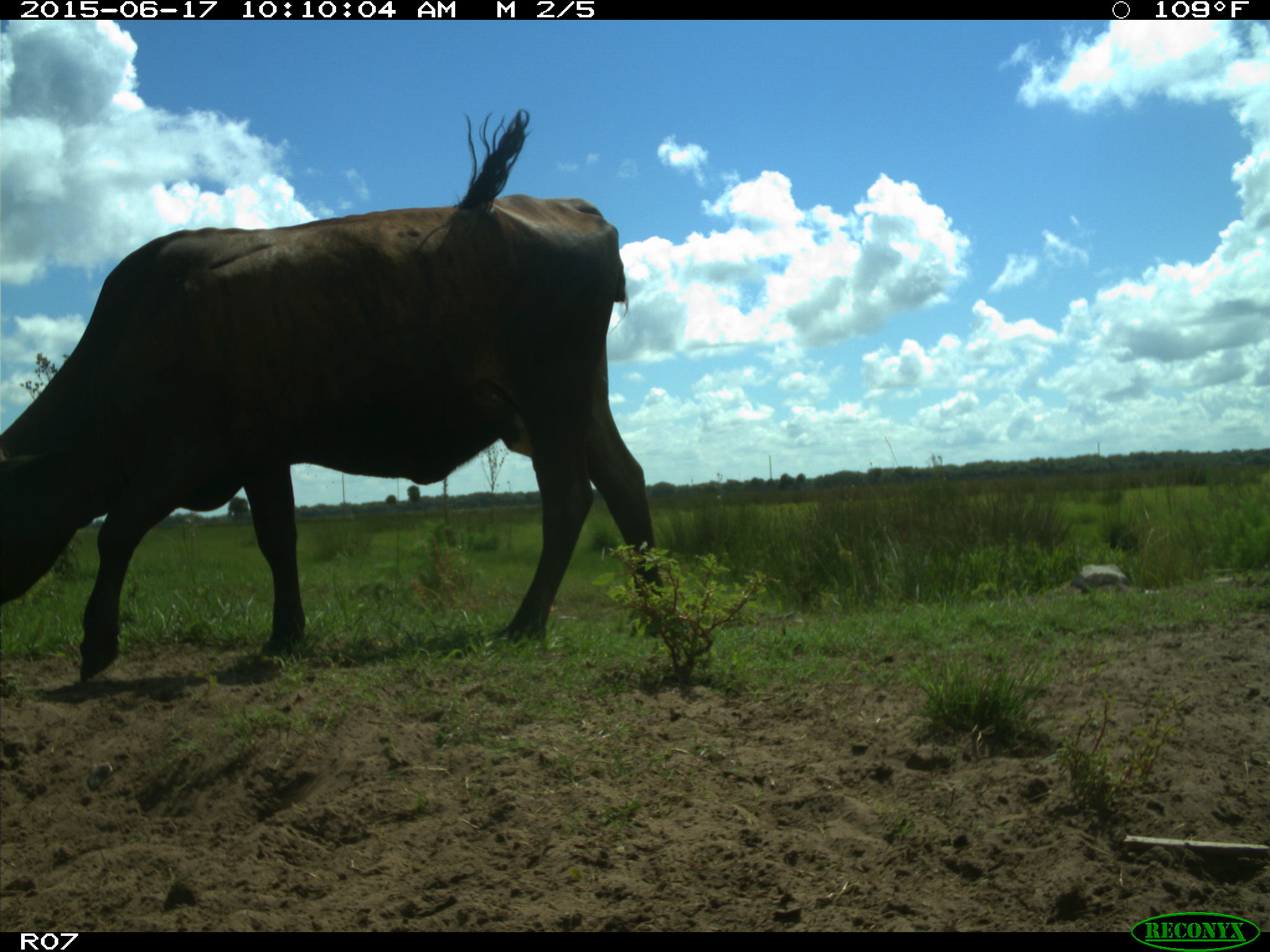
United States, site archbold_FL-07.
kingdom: Animalia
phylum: Chordata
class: Mammalia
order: Artiodactyla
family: Bovidae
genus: Bos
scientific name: Bos taurus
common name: domestic cow